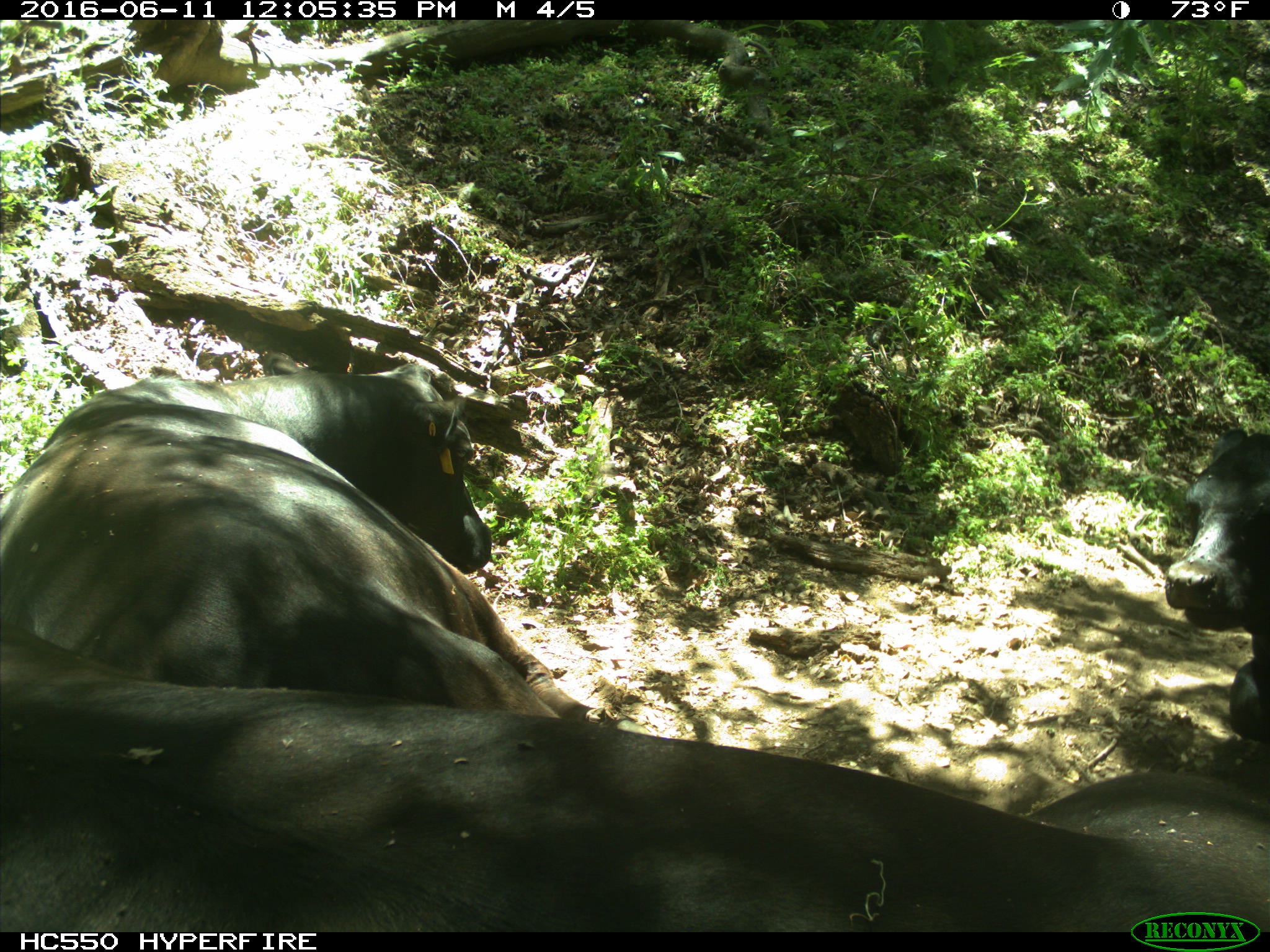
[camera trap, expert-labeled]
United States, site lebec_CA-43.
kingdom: Animalia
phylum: Chordata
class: Mammalia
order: Artiodactyla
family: Bovidae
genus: Bos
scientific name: Bos taurus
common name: domestic cow